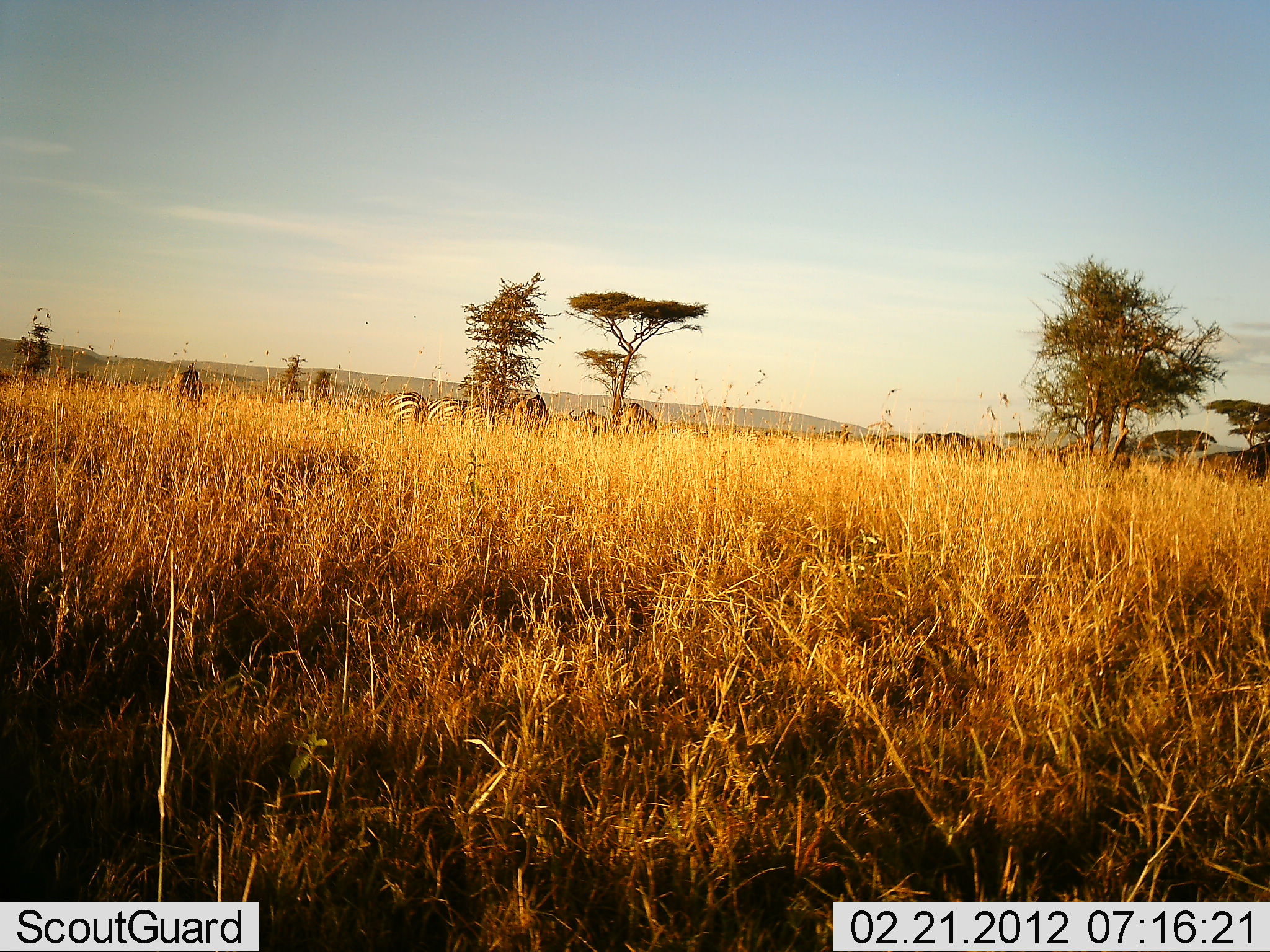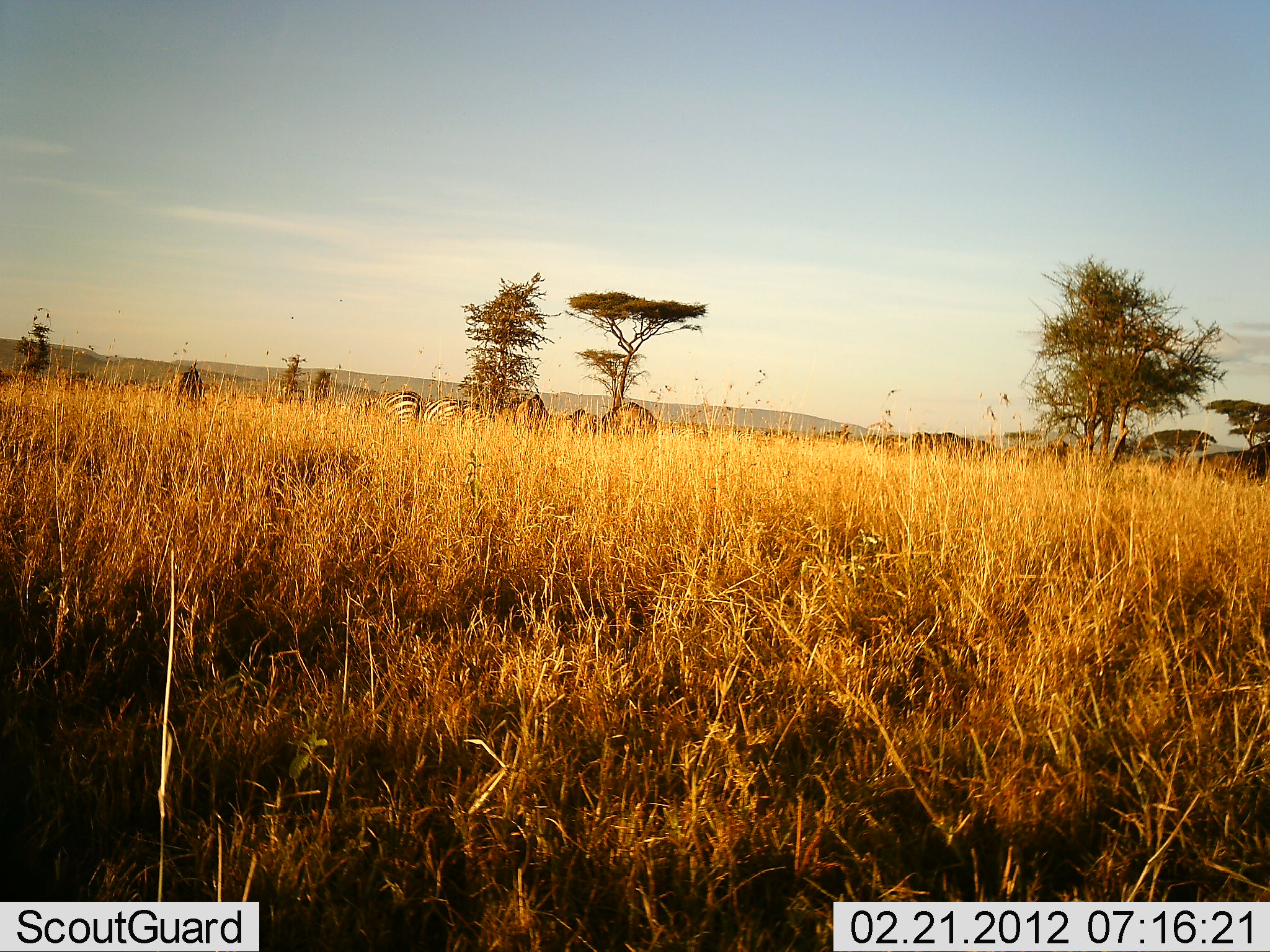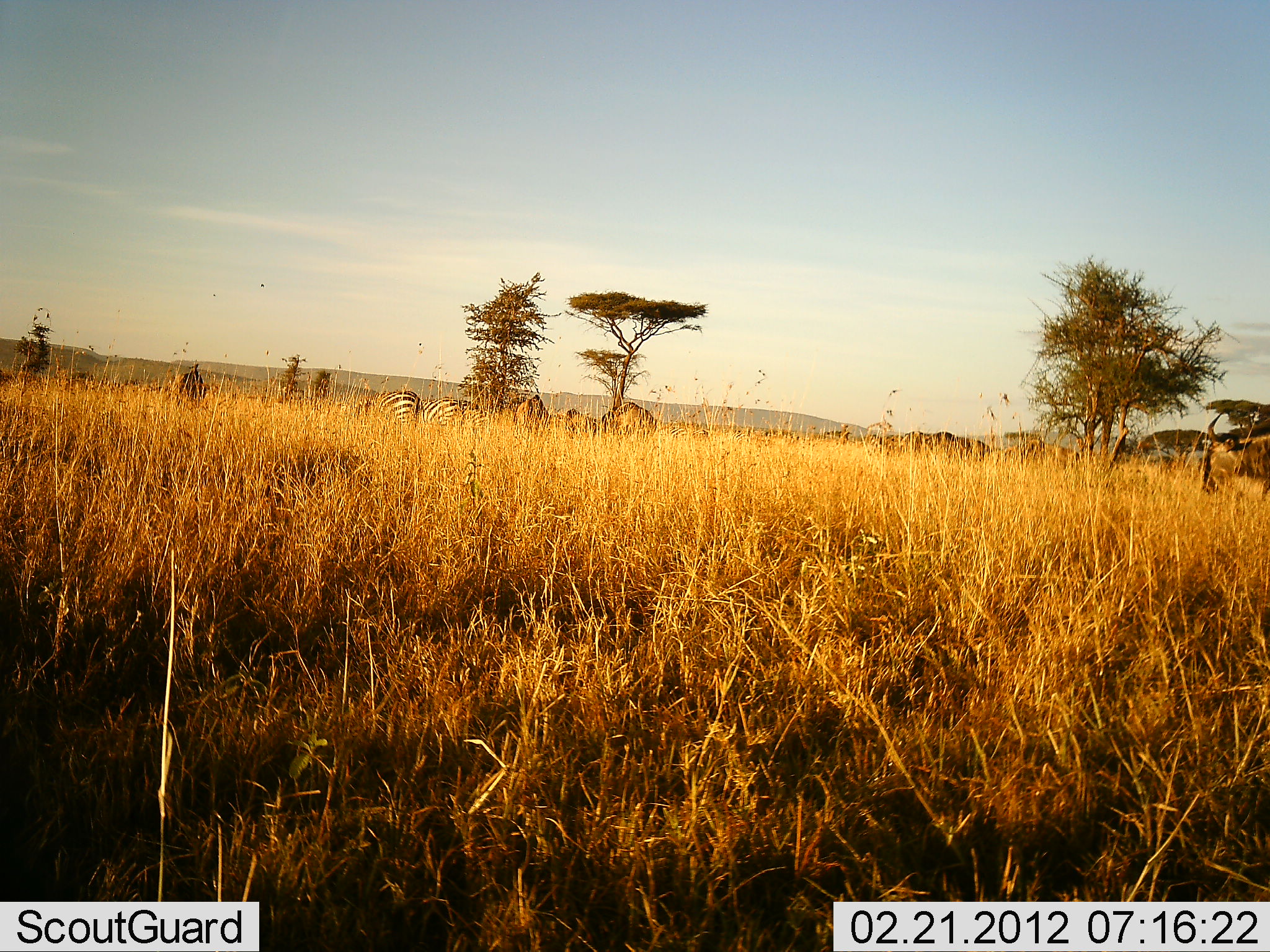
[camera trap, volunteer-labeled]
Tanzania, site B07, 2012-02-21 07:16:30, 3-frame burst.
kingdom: Animalia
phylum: Chordata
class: Mammalia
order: Artiodactyla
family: Bovidae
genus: Connochaetes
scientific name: Connochaetes taurinus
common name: blue wildebeest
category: wildebeest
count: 7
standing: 21%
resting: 0%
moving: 79%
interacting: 0%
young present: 7%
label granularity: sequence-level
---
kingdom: Animalia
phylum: Chordata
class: Mammalia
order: Perissodactyla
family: Equidae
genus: Equus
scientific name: Equus quagga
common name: plains zebra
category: zebra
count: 2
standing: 32%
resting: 0%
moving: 5%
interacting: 0%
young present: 0%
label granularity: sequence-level